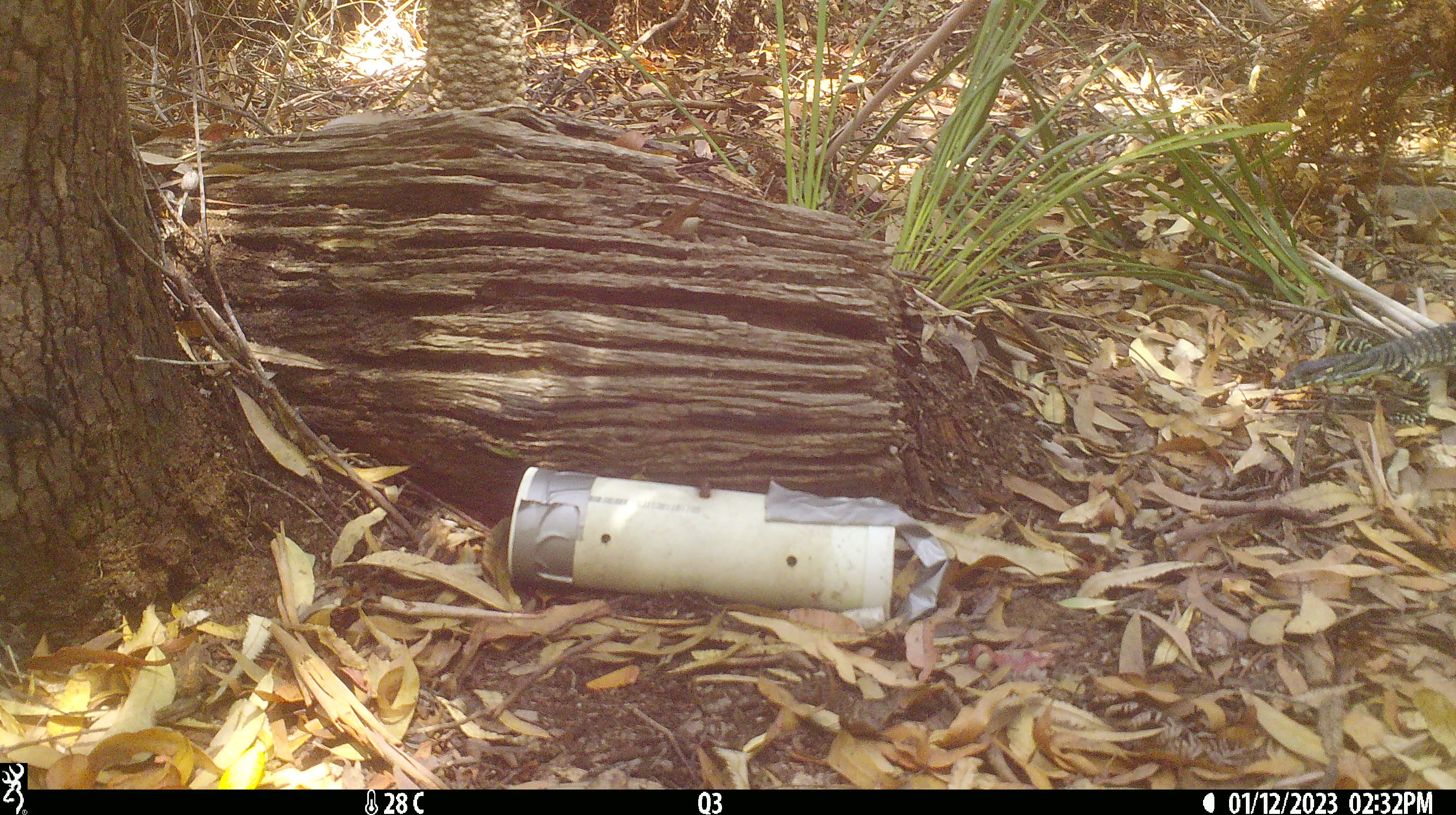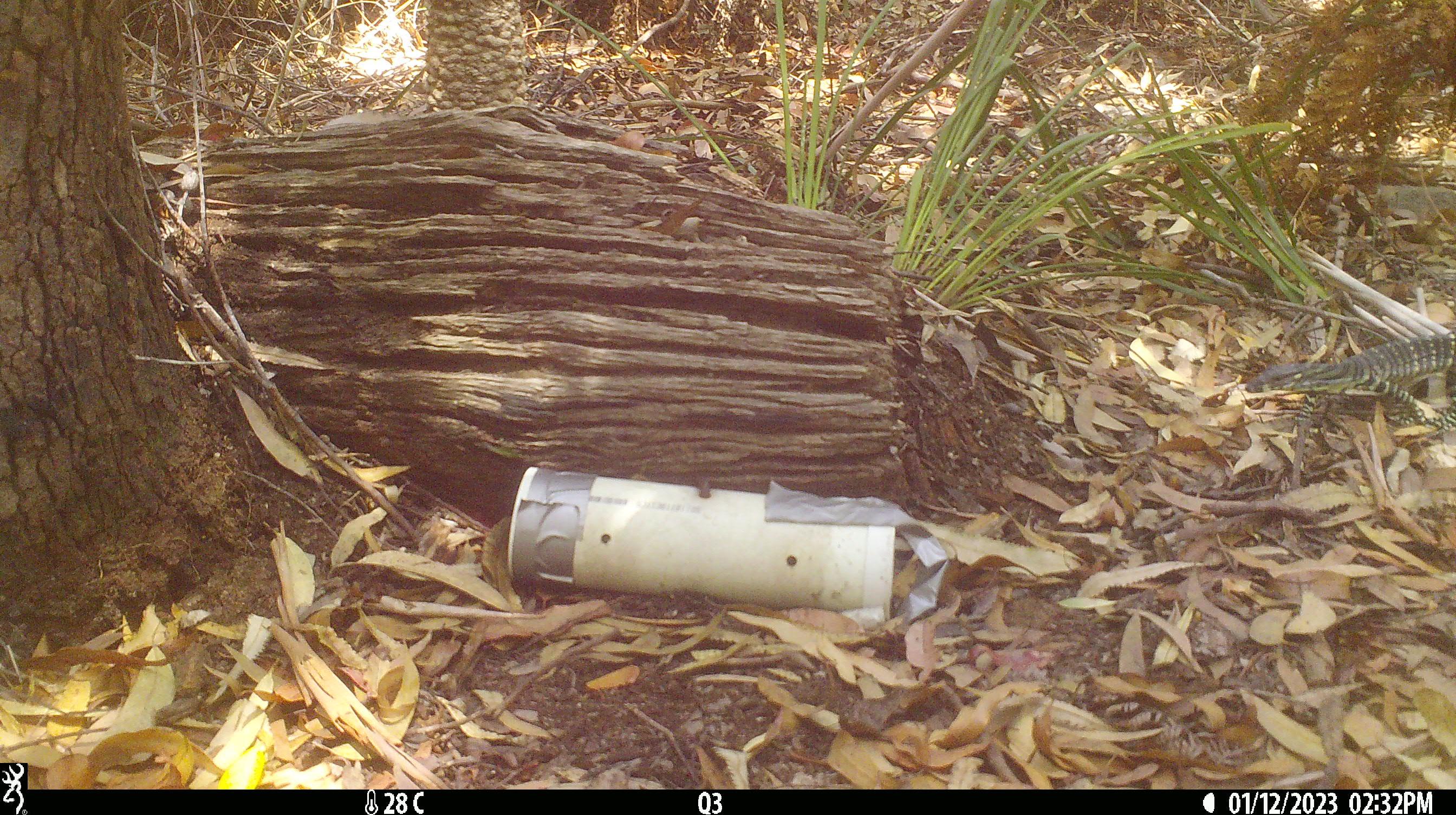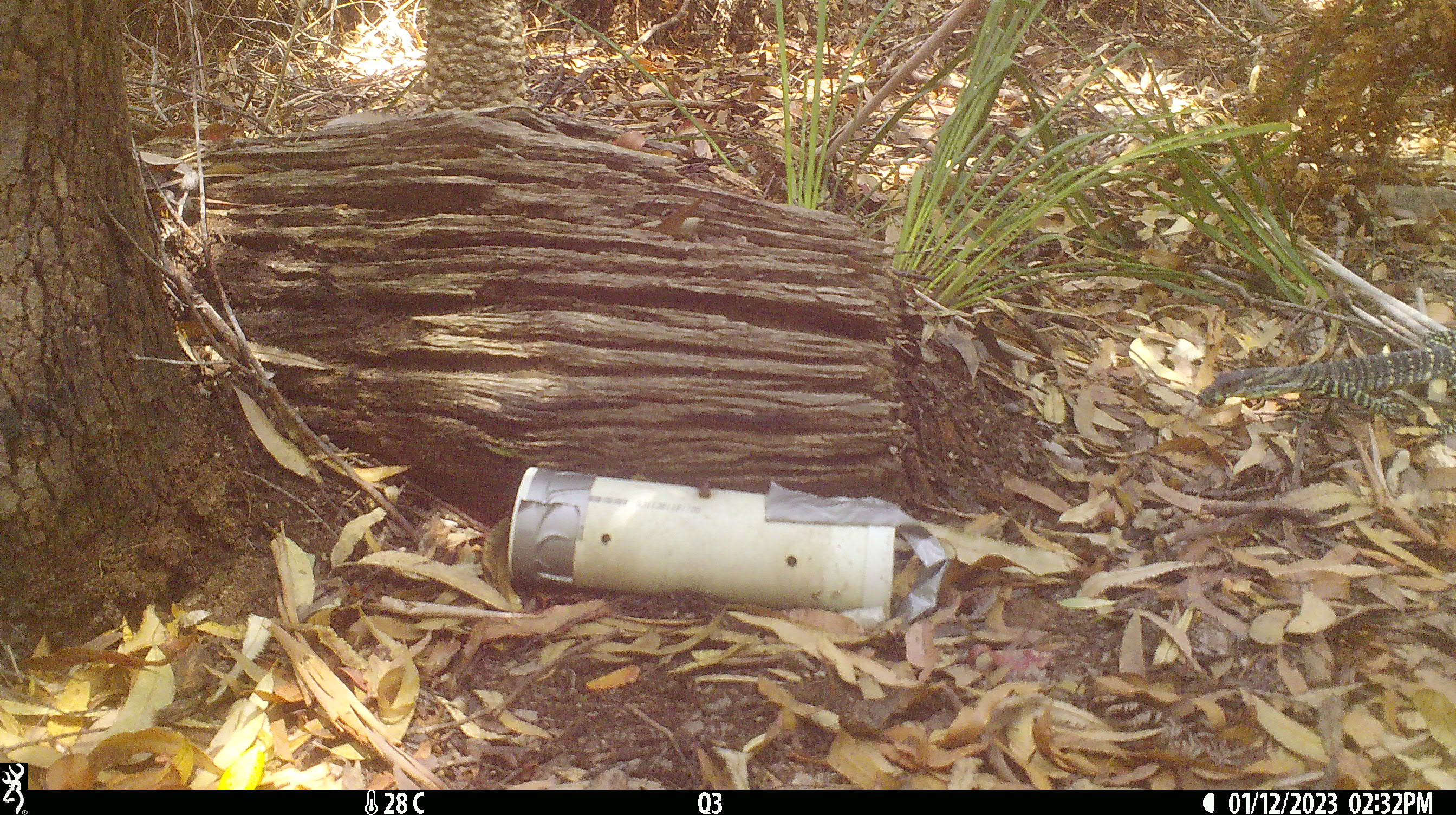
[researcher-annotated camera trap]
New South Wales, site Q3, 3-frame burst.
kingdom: Animalia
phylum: Chordata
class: Reptilia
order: Squamata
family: Varanidae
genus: Varanus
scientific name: Varanus varius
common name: lace monitor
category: goanna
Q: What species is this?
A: Goanna (lace monitor) (Varanus varius).